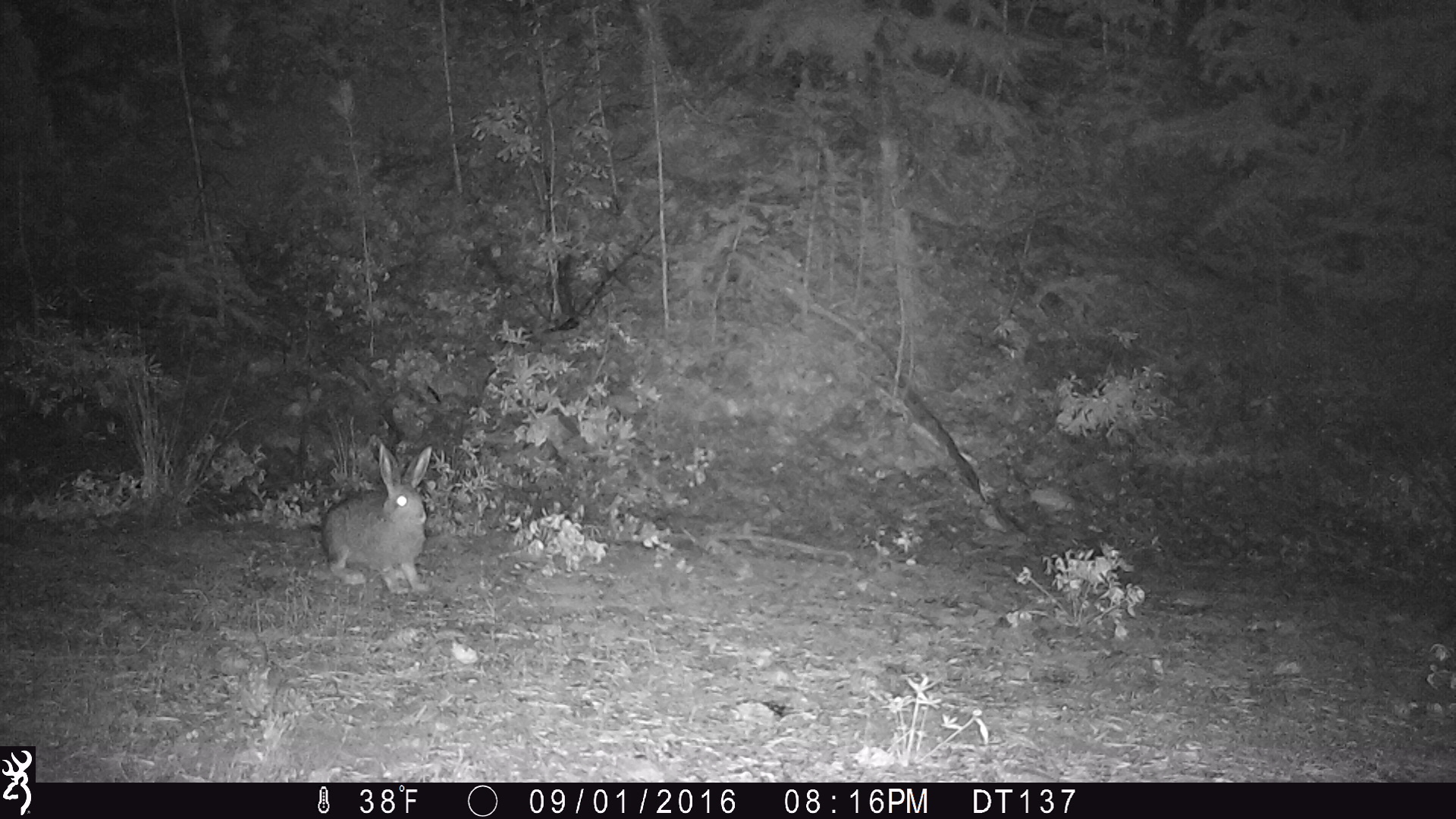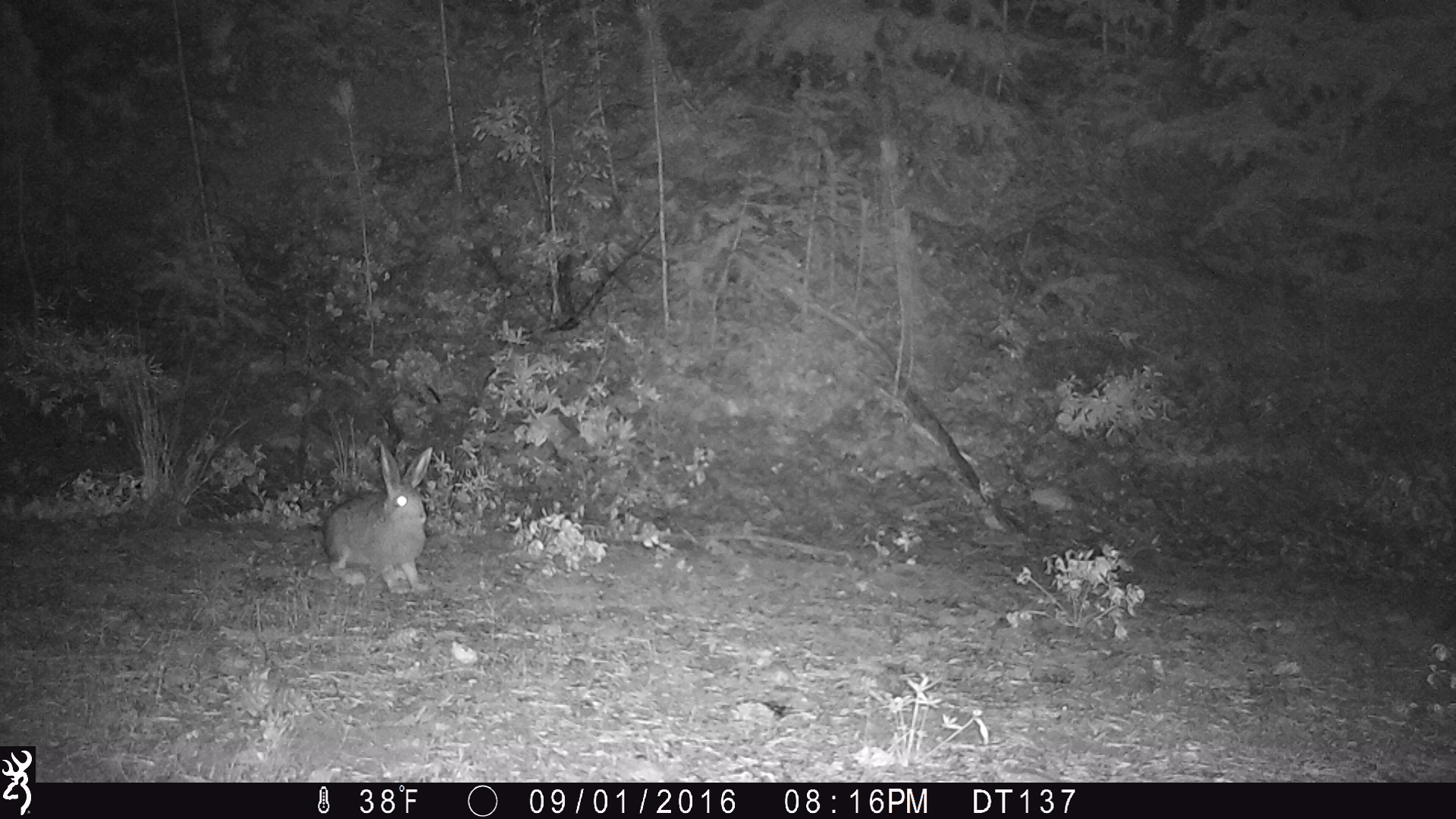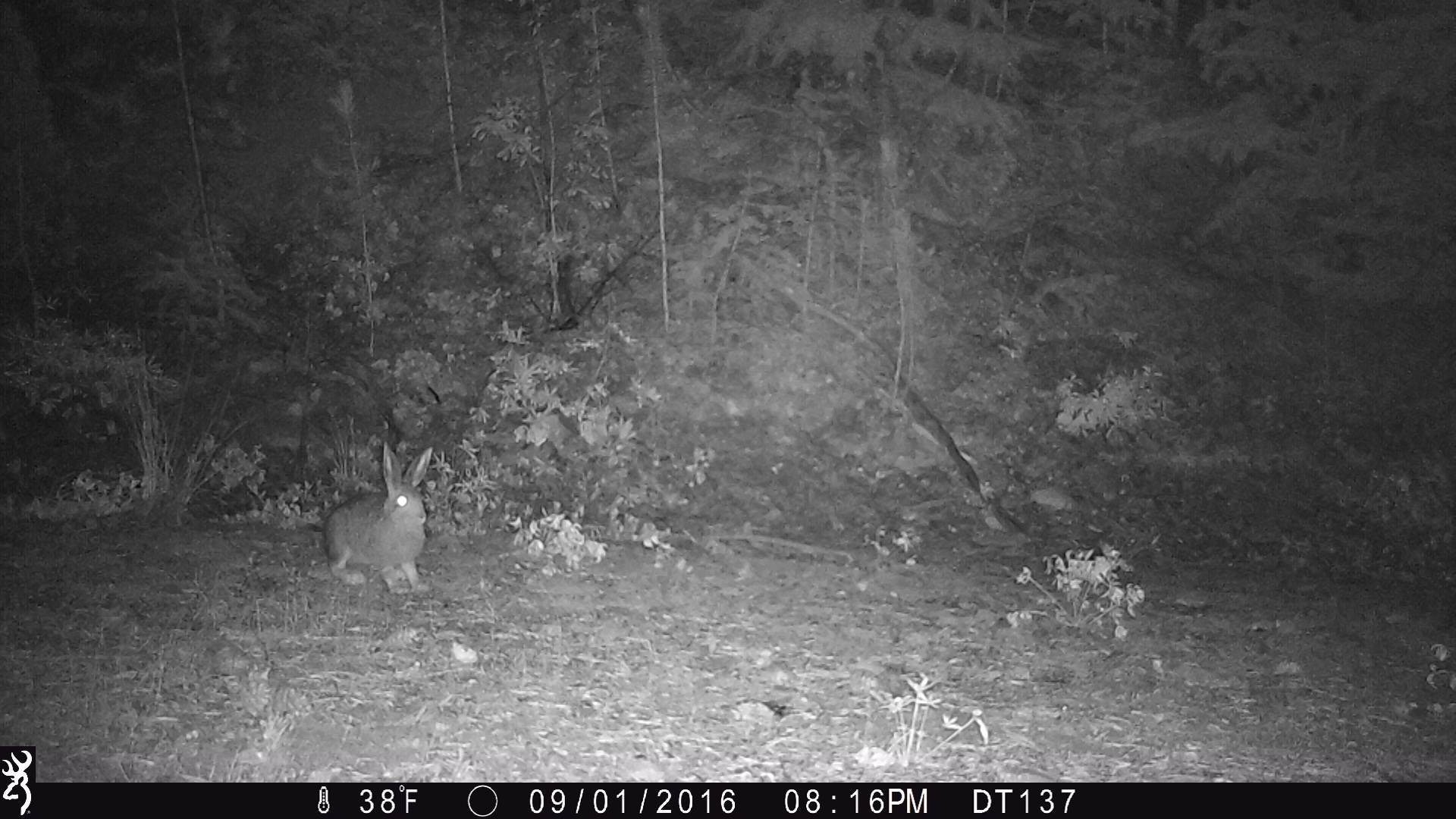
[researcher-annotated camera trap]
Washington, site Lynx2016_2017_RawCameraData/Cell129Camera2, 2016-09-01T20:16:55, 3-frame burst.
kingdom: Animalia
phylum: Chordata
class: Mammalia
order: Lagomorpha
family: Leporidae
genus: Lepus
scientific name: Lepus americanus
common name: snowshoe hare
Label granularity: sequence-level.